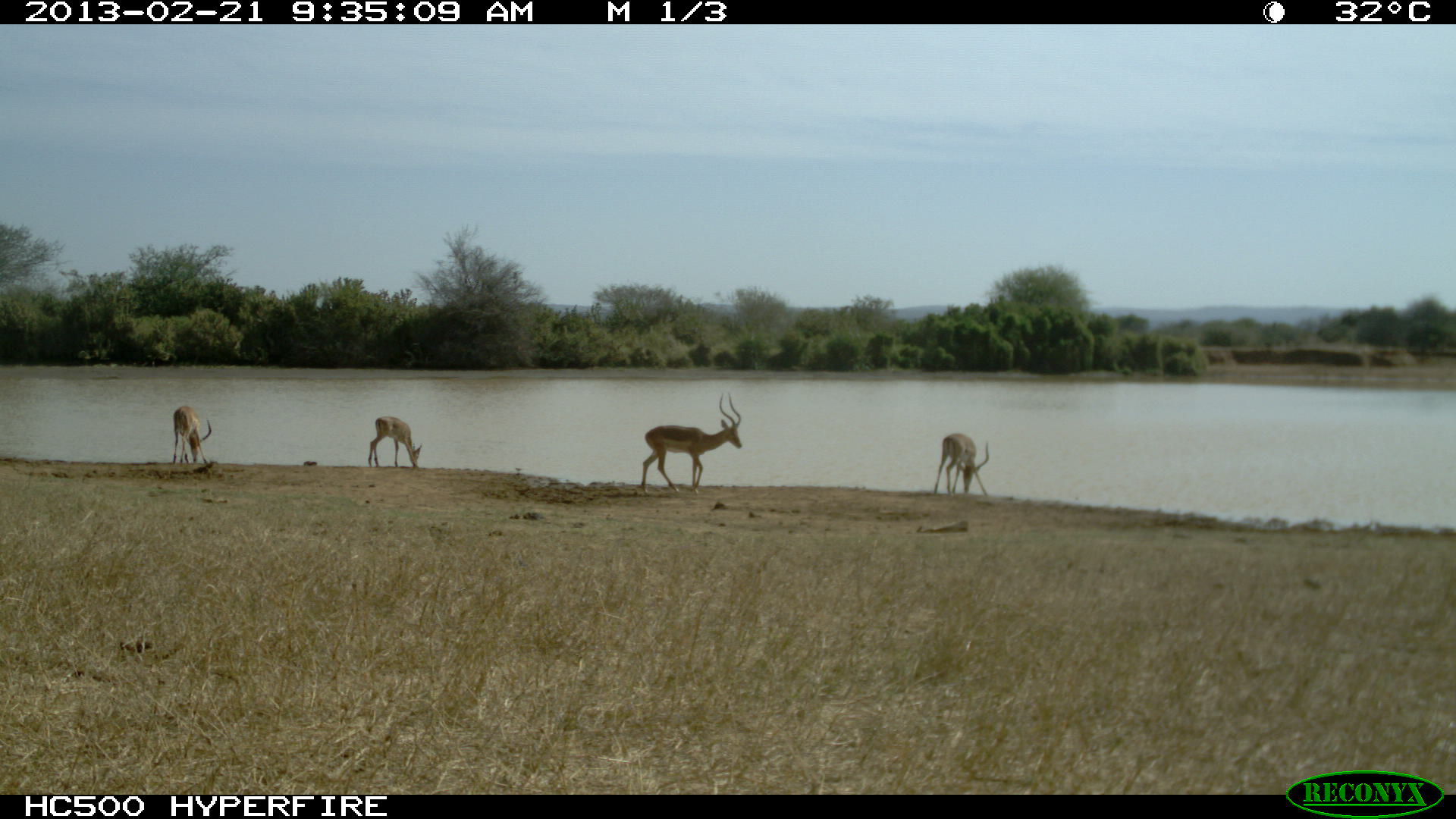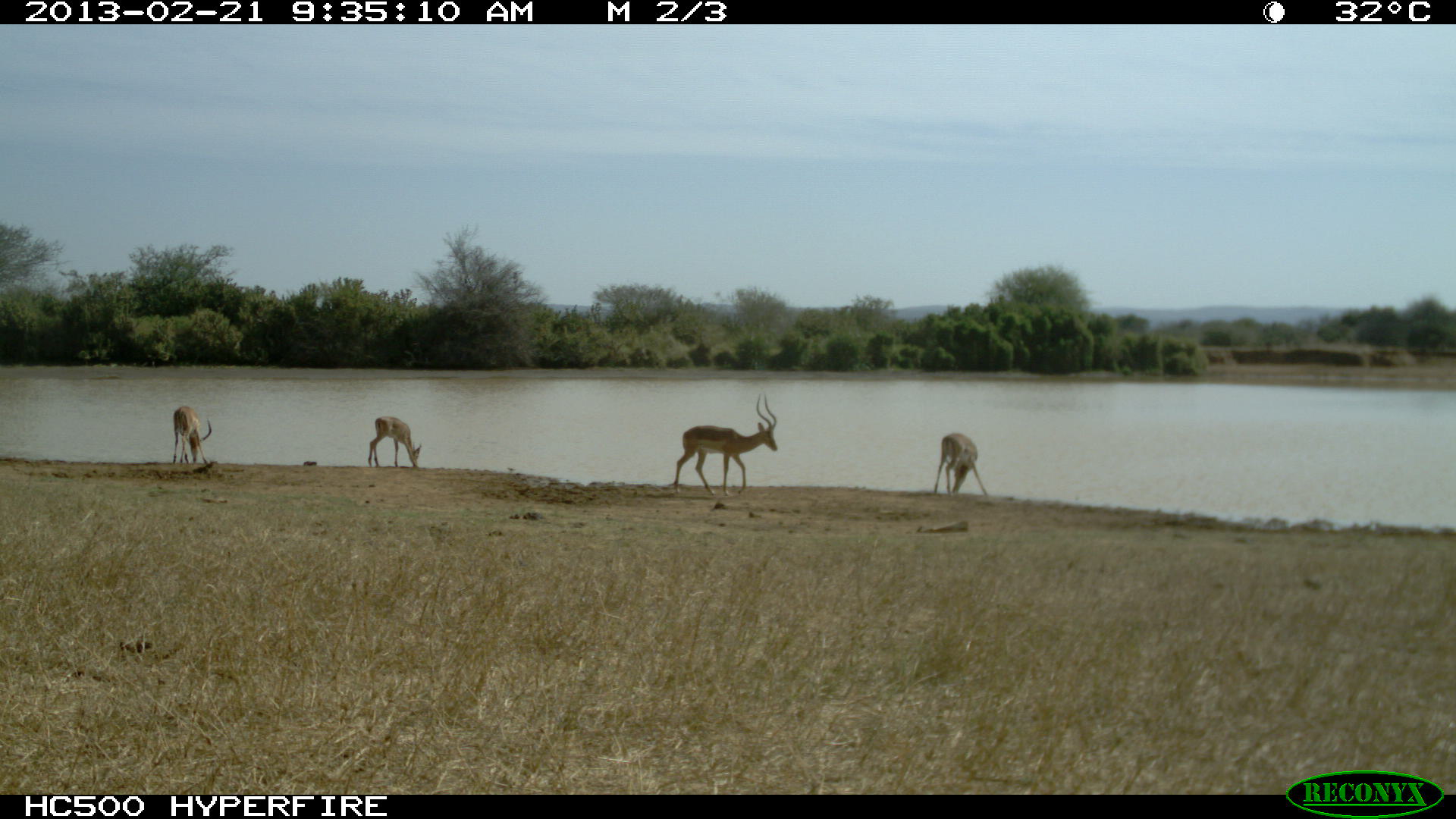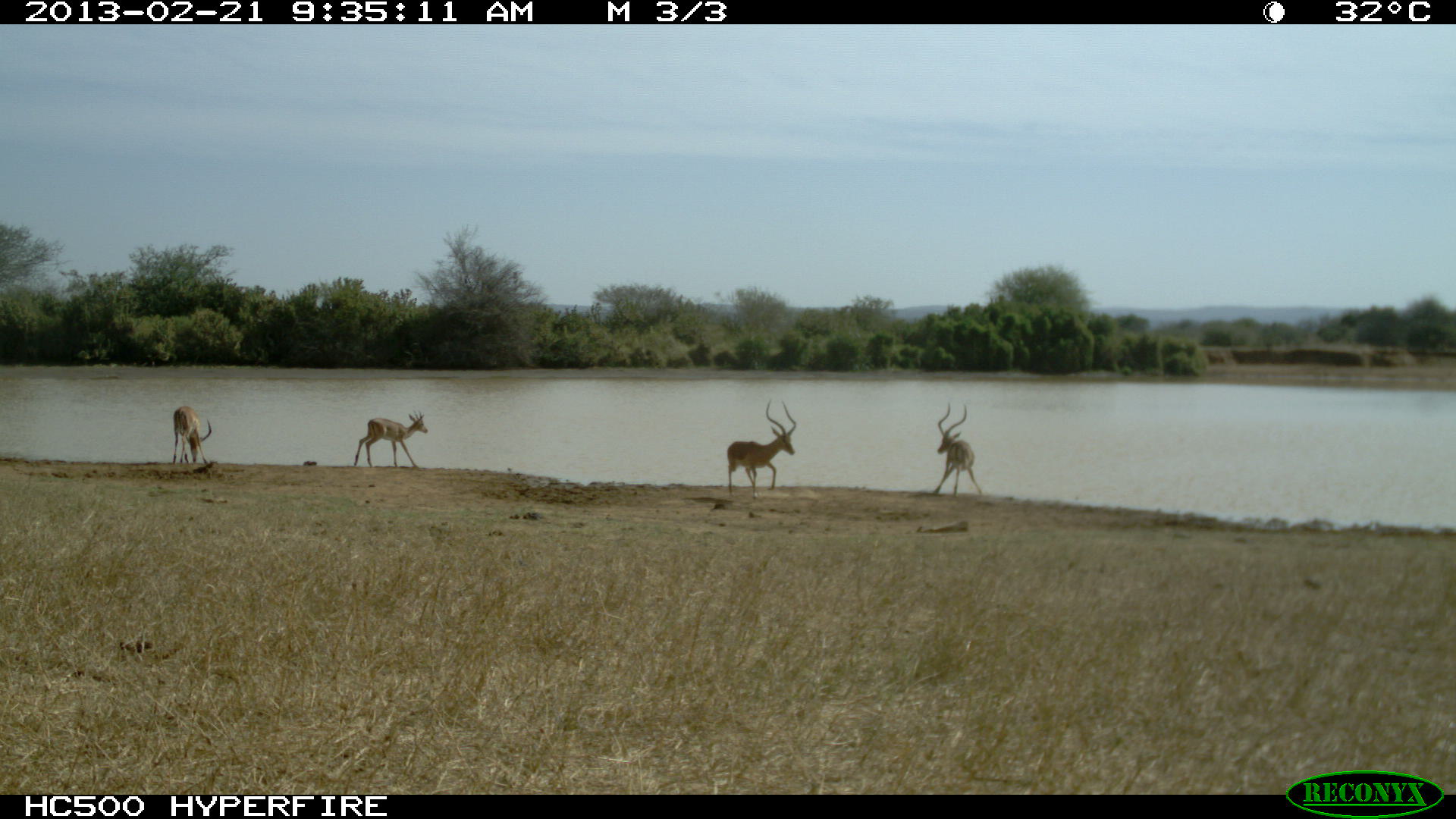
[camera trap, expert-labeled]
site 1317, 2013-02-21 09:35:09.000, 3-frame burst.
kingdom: Animalia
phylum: Chordata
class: Mammalia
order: Artiodactyla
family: Bovidae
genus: Aepyceros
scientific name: Aepyceros melampus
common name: impala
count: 4